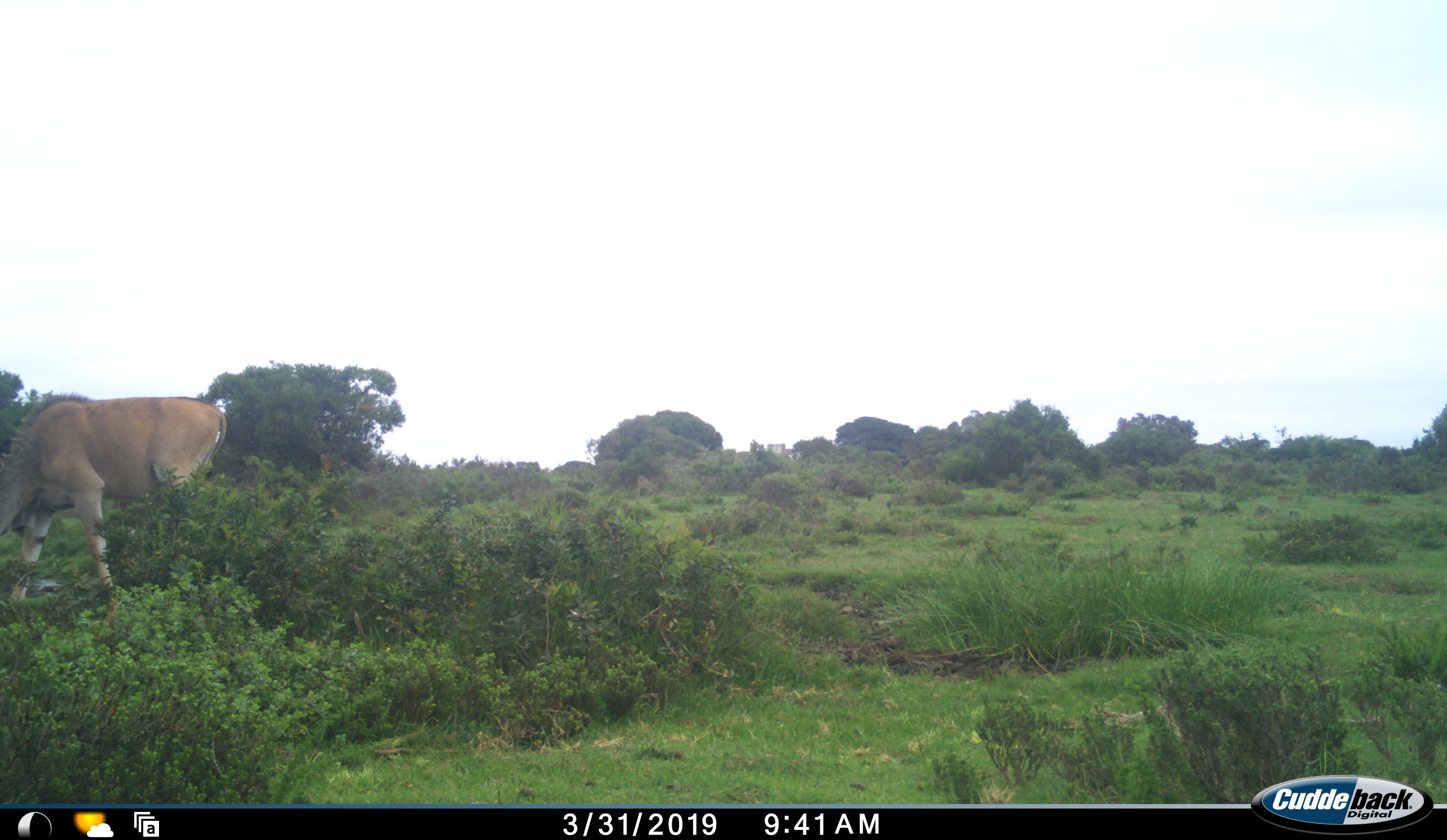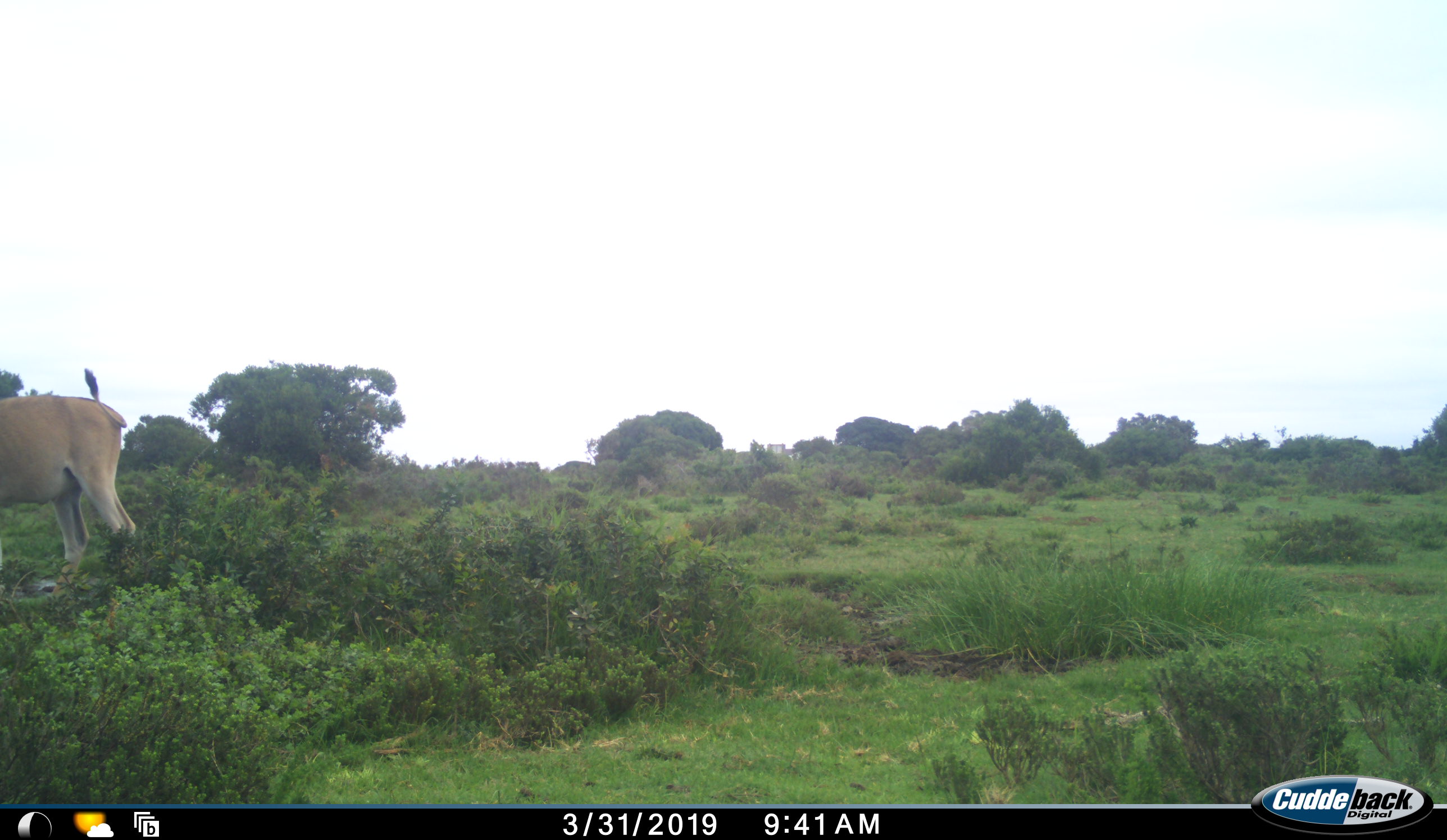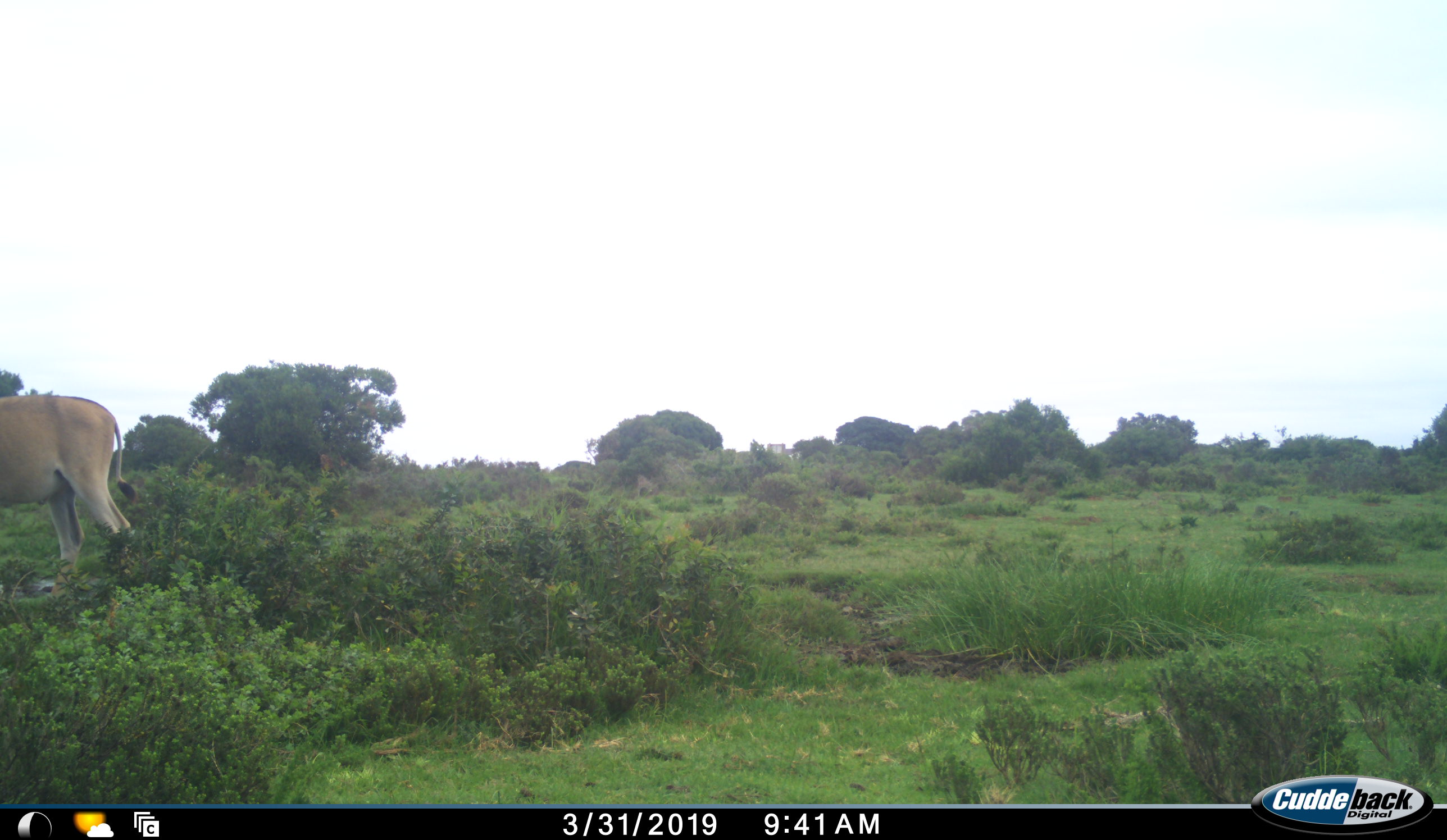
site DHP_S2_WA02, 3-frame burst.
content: unidentified animal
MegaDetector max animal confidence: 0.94